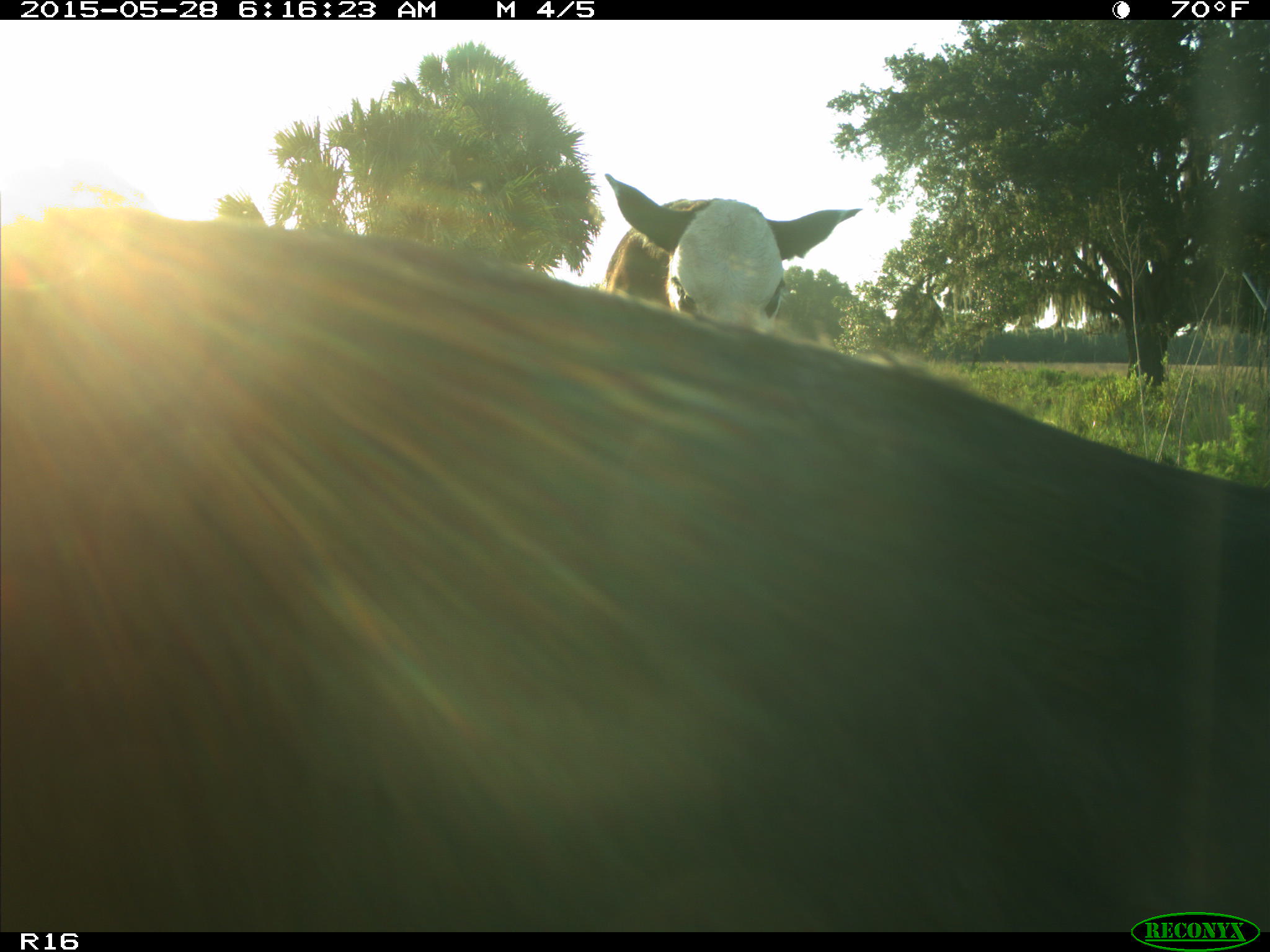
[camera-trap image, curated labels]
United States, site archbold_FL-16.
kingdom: Animalia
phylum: Chordata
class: Mammalia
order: Artiodactyla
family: Bovidae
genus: Bos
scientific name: Bos taurus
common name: domestic cow